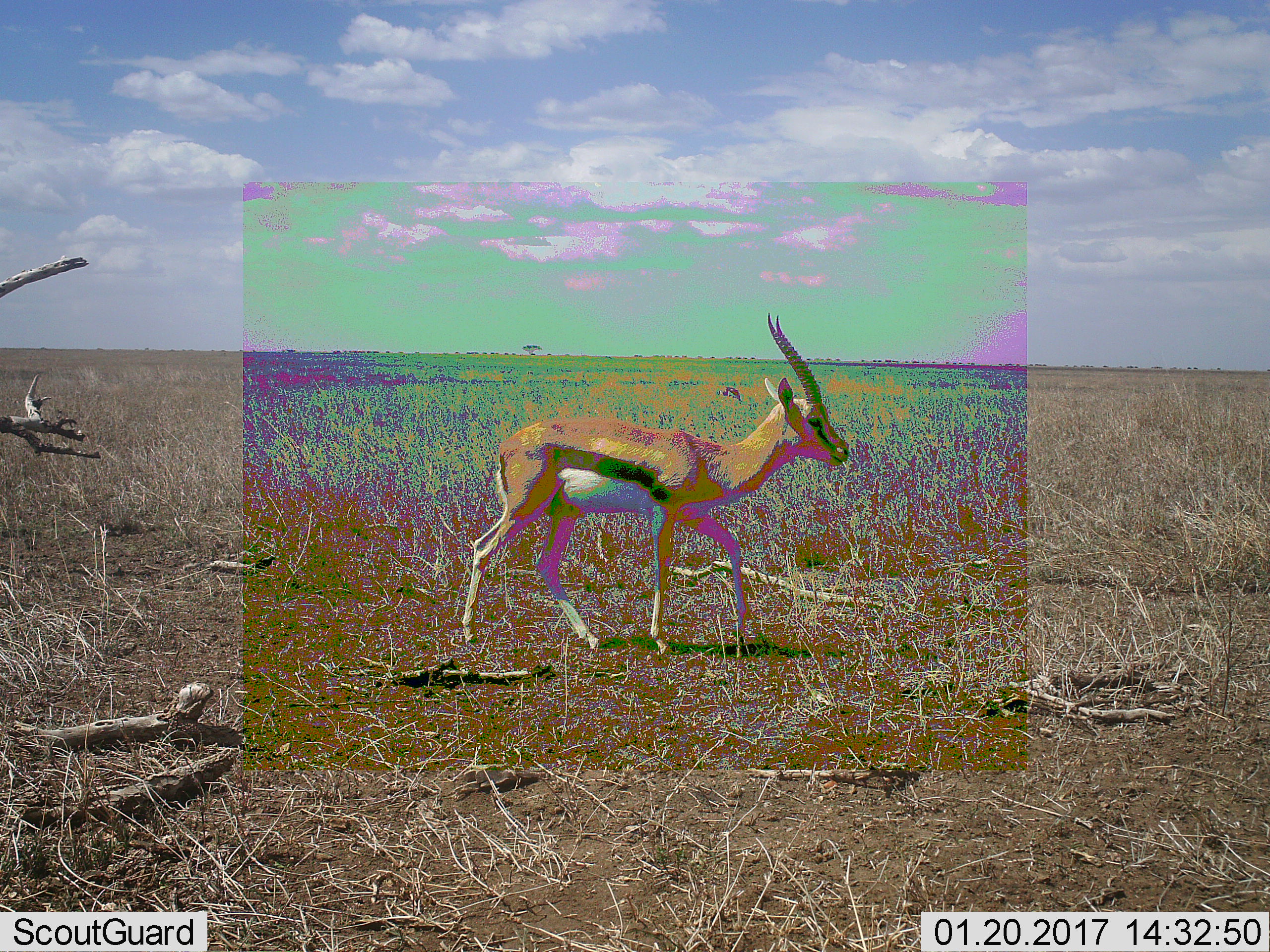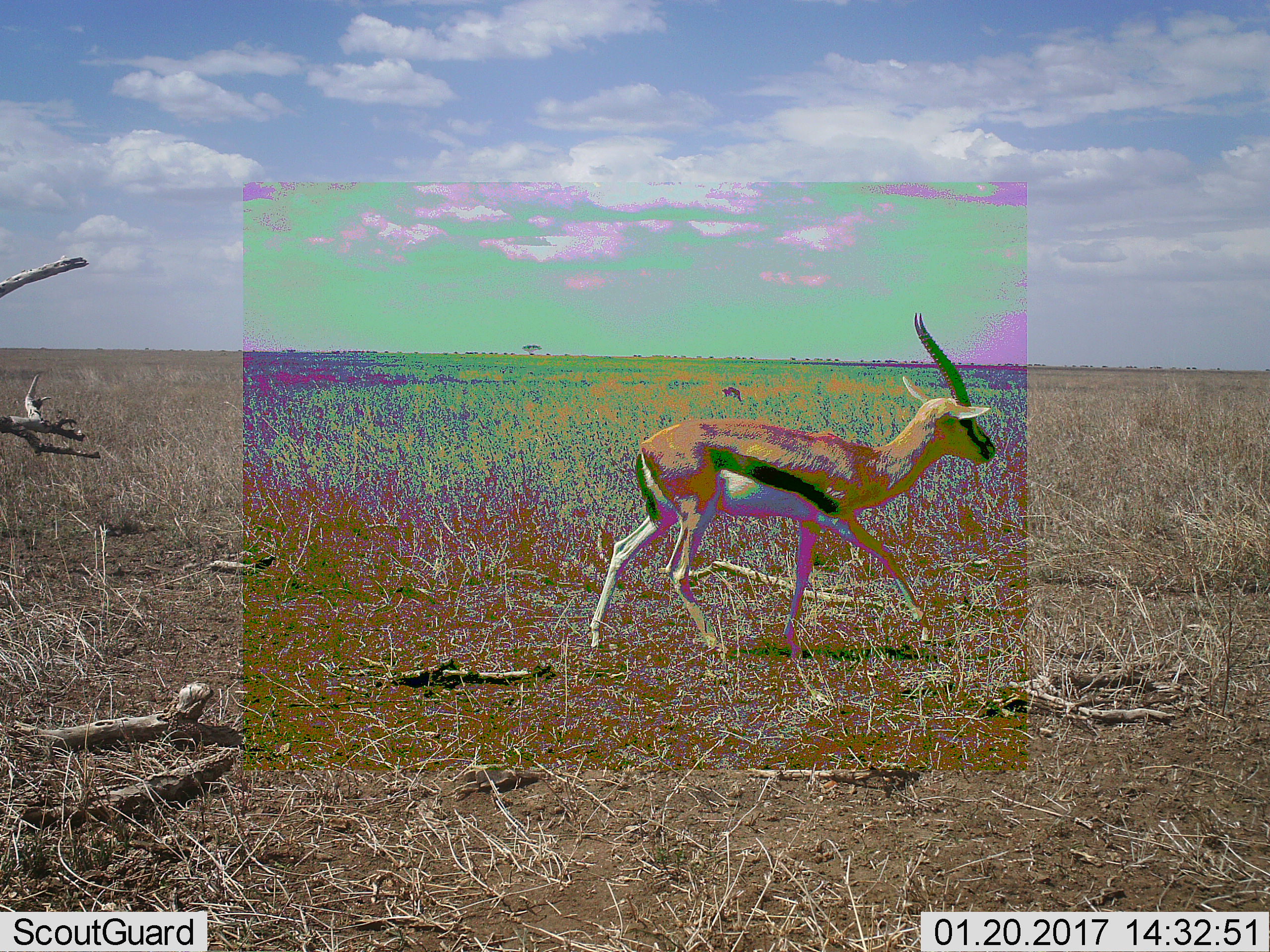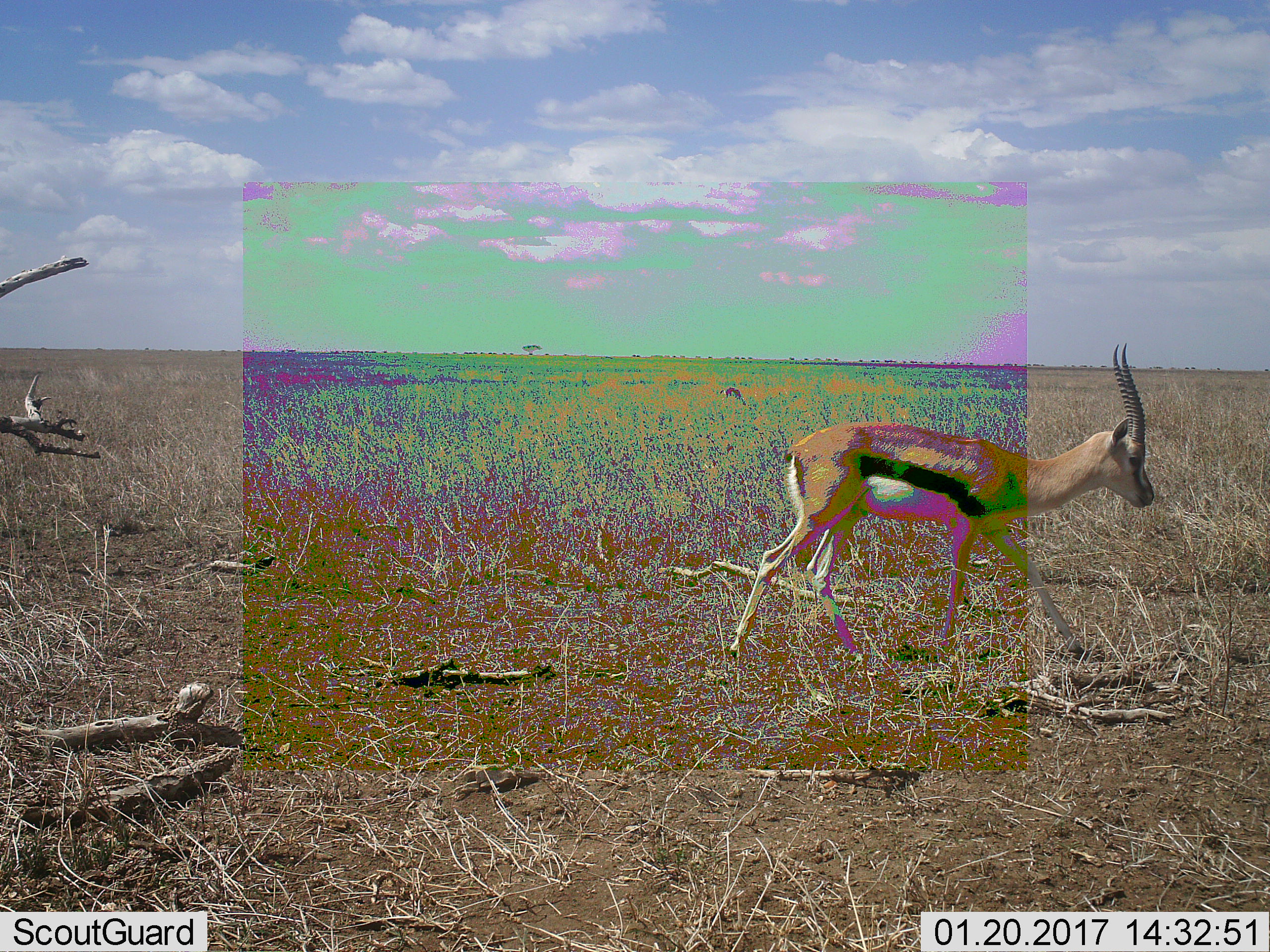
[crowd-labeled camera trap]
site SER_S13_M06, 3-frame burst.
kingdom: Animalia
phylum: Chordata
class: Mammalia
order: Artiodactyla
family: Bovidae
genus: Eudorcas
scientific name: Eudorcas thomsonii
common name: thomson's gazelle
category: gazellethomsons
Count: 2.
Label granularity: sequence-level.